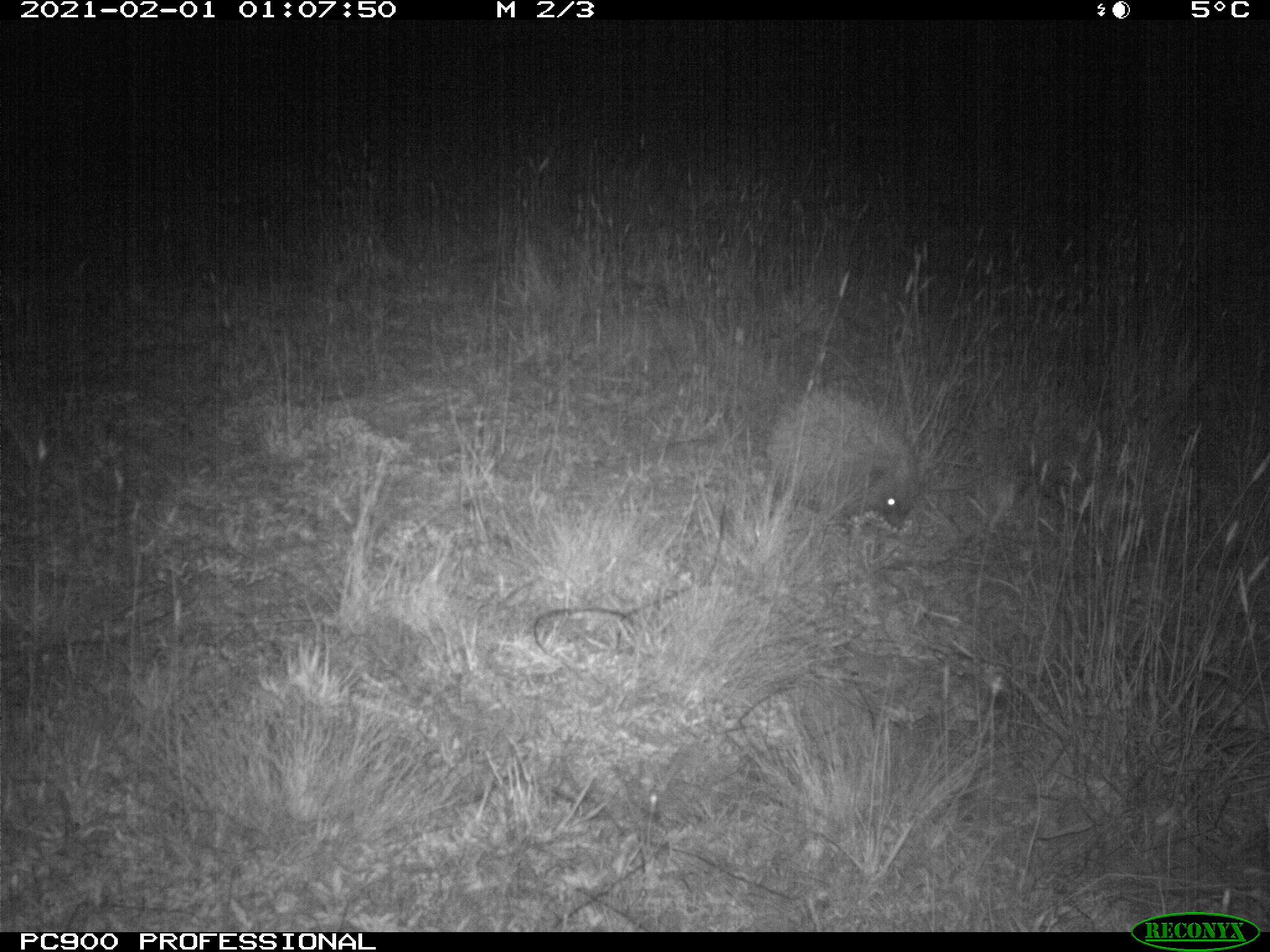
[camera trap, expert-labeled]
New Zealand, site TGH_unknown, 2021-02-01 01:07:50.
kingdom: Animalia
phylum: Chordata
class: Mammalia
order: Eulipotyphla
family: Erinaceidae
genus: Erinaceus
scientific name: Erinaceus europaeus europaeus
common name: european hedgehog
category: hedgehog